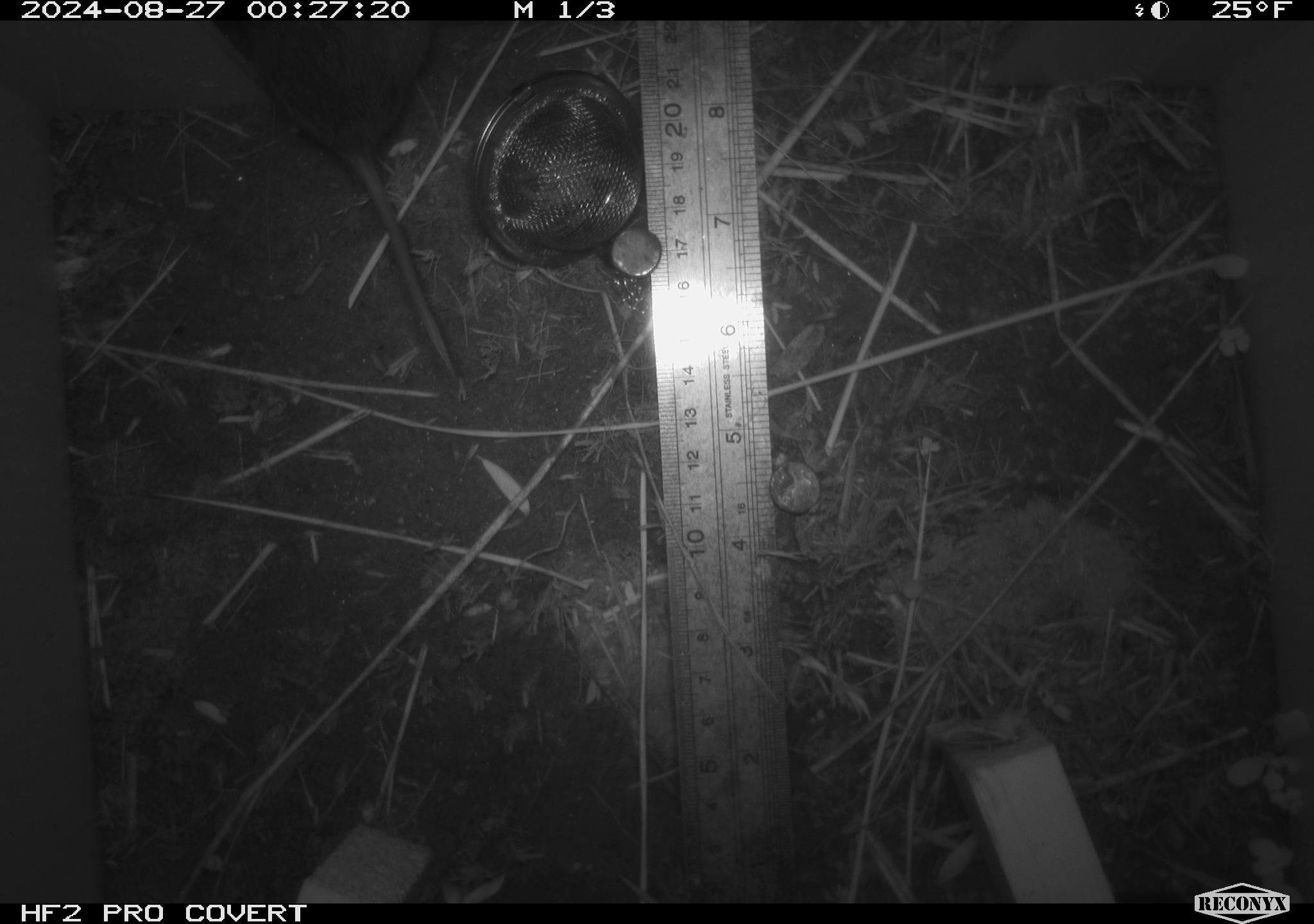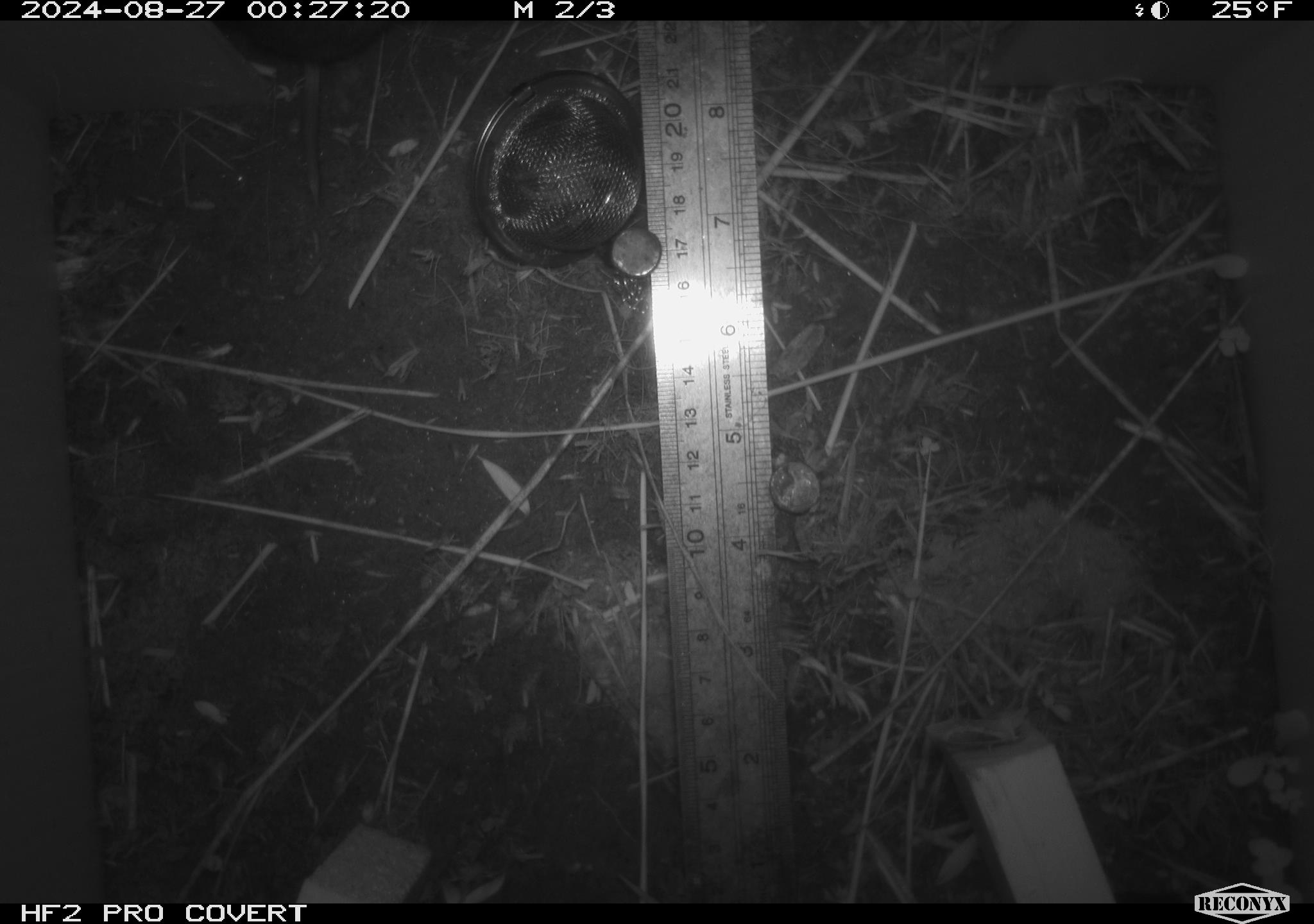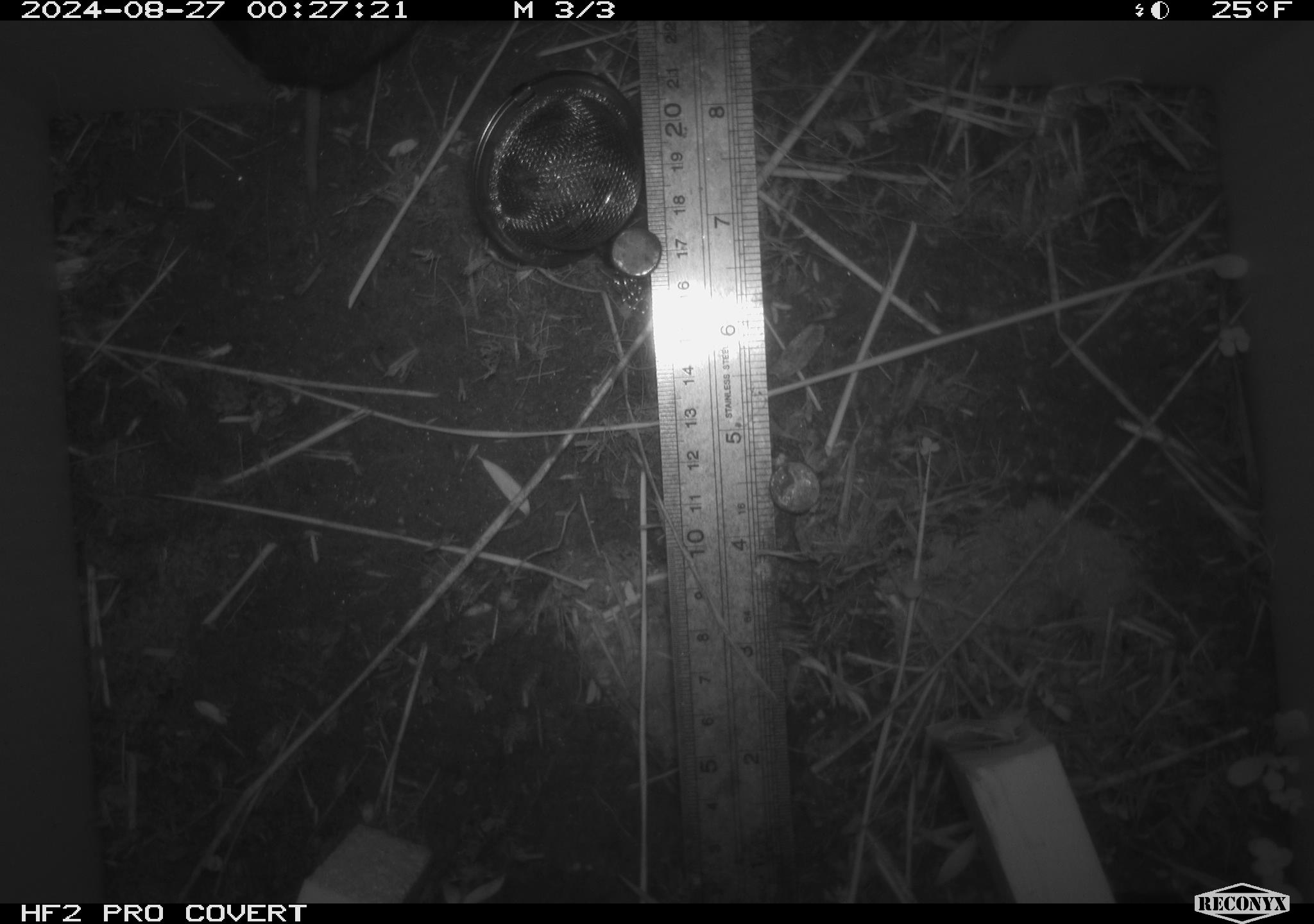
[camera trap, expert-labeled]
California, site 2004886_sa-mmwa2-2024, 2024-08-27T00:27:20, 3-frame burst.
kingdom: Animalia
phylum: Chordata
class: Mammalia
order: Rodentia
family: Cricetidae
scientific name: Arvicolinae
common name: voles, lemmings, and muskrats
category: arvicolinae subfamily